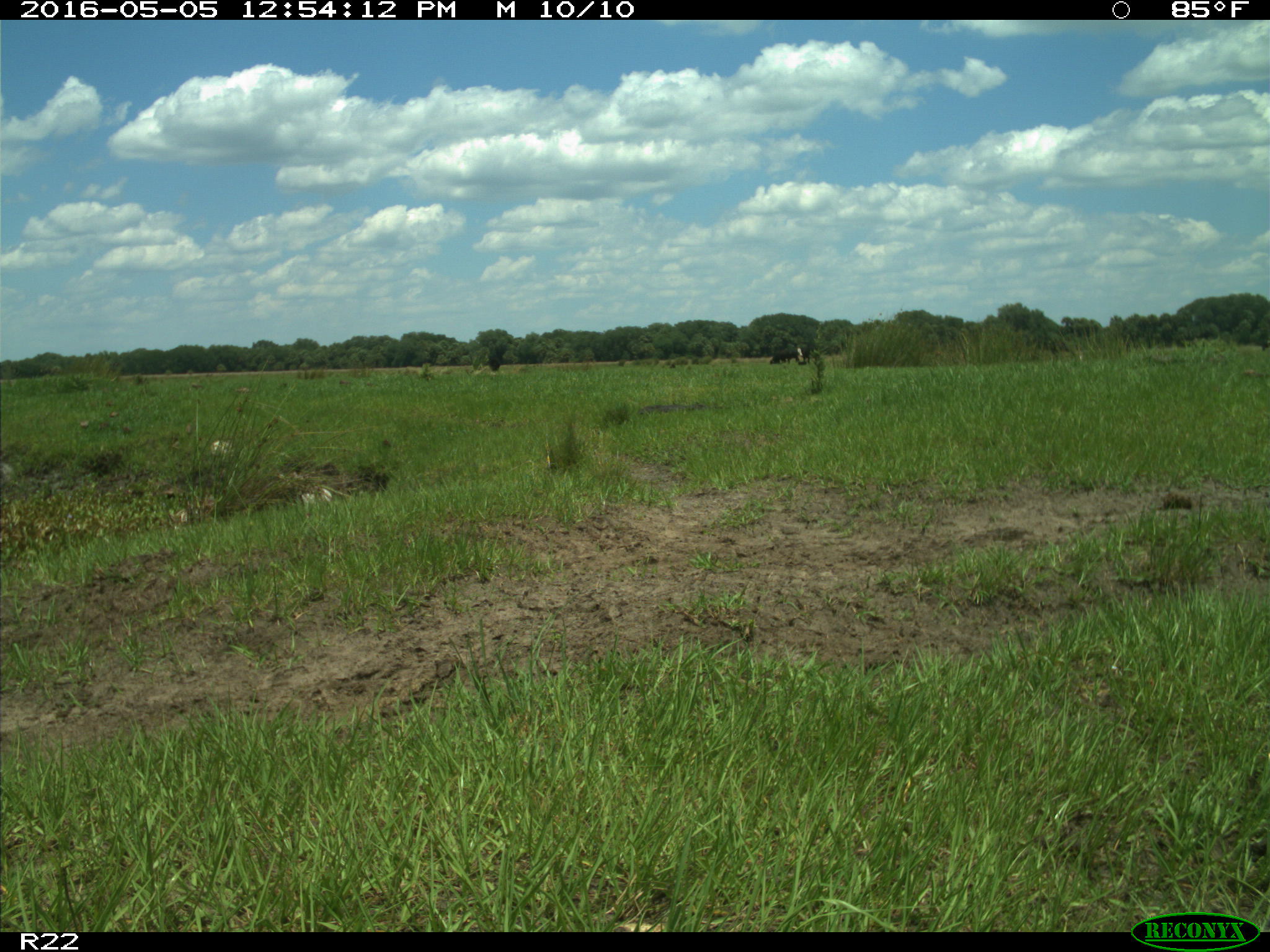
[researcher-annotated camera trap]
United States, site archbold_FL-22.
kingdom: Animalia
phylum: Chordata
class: Mammalia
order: Artiodactyla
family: Bovidae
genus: Bos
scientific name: Bos taurus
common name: domestic cow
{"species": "Bos taurus (domestic cow)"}